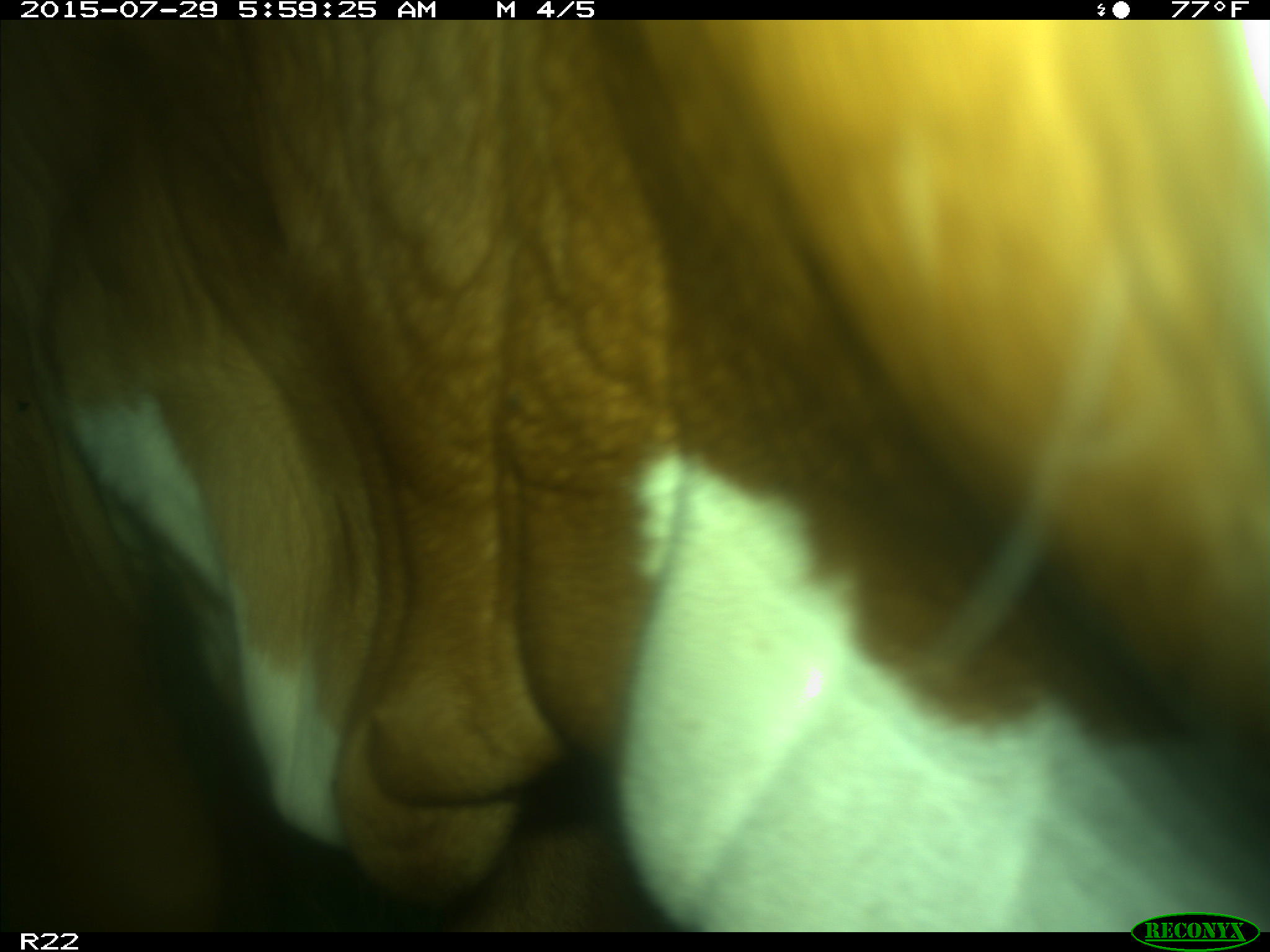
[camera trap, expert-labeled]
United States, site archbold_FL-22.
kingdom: Animalia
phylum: Chordata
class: Mammalia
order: Artiodactyla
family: Bovidae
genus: Bos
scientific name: Bos taurus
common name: domestic cow